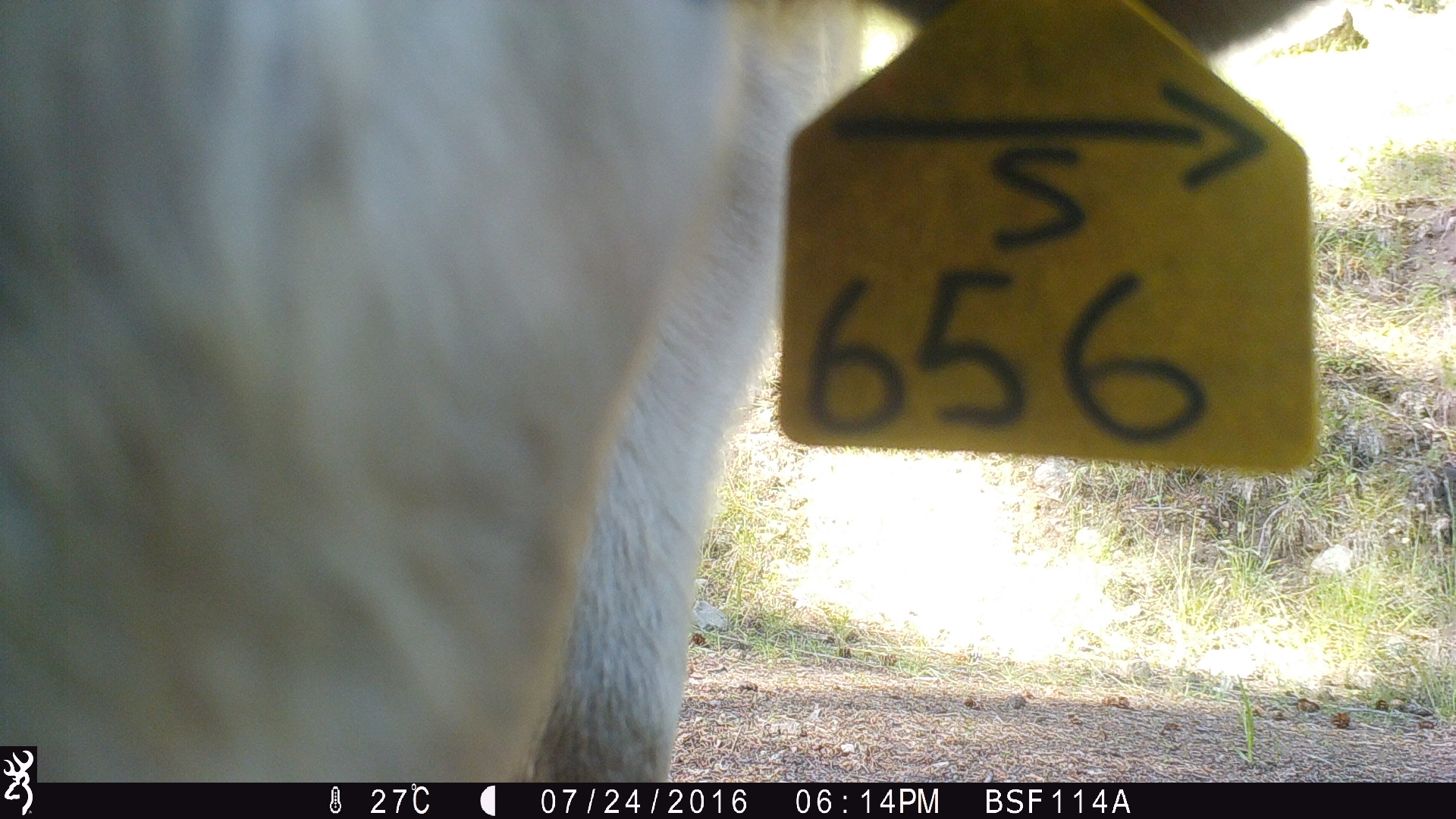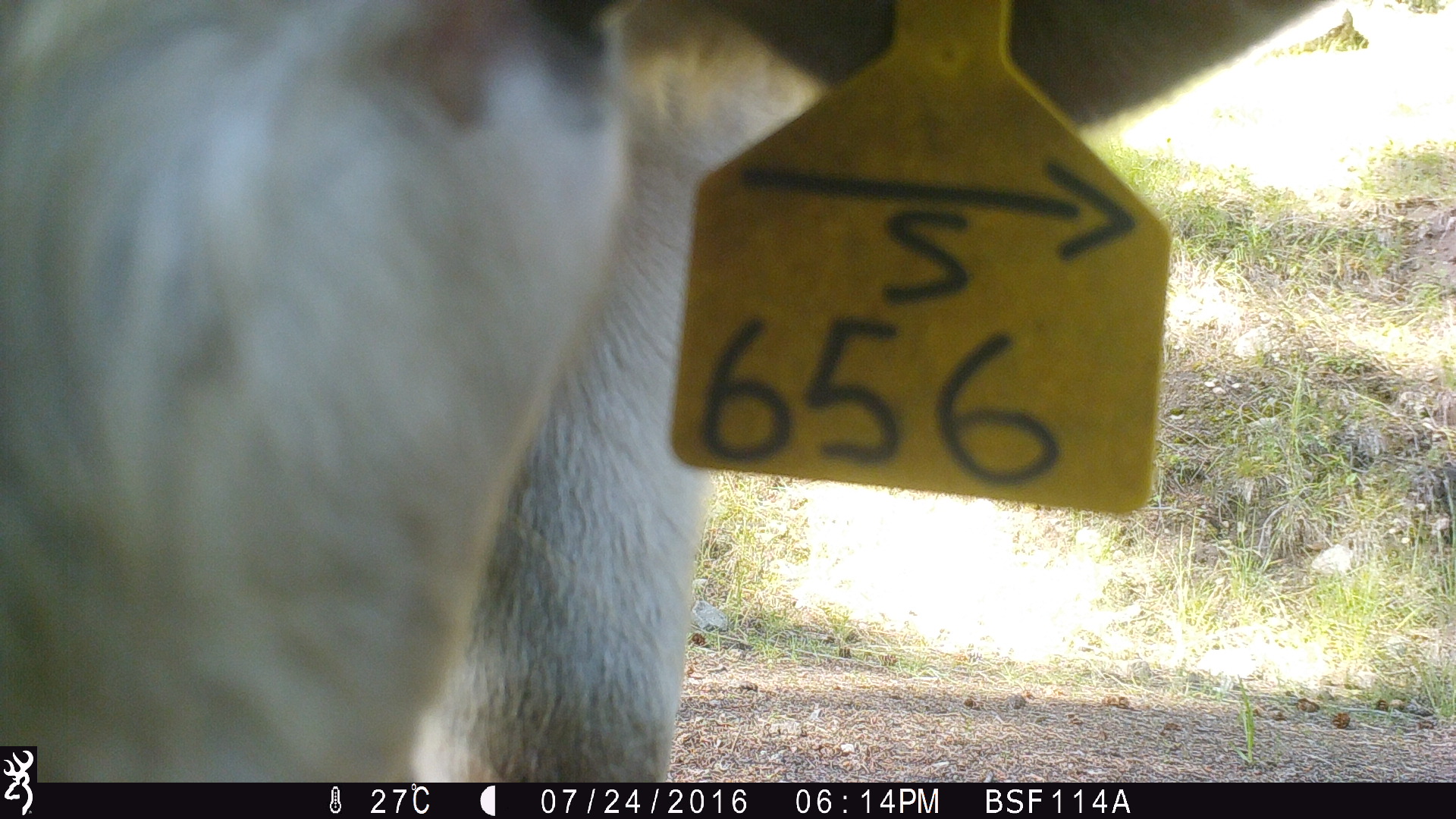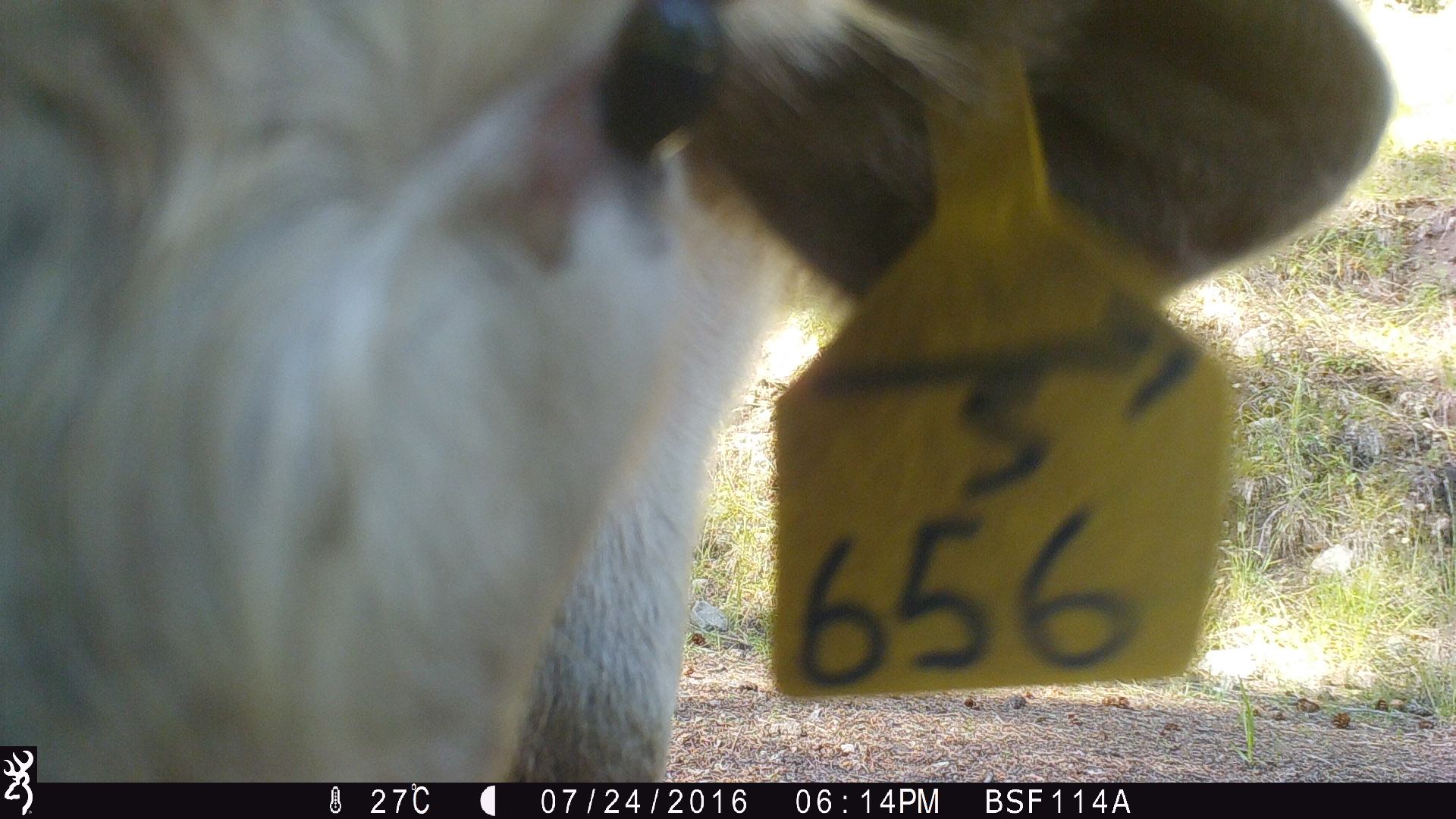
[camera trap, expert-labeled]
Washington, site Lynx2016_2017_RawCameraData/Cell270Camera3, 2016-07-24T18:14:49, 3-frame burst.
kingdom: Animalia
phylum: Chordata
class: Mammalia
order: Artiodactyla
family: Bovidae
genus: Bos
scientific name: Bos taurus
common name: domestic cattle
Domestic cattle (Bos taurus). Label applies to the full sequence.